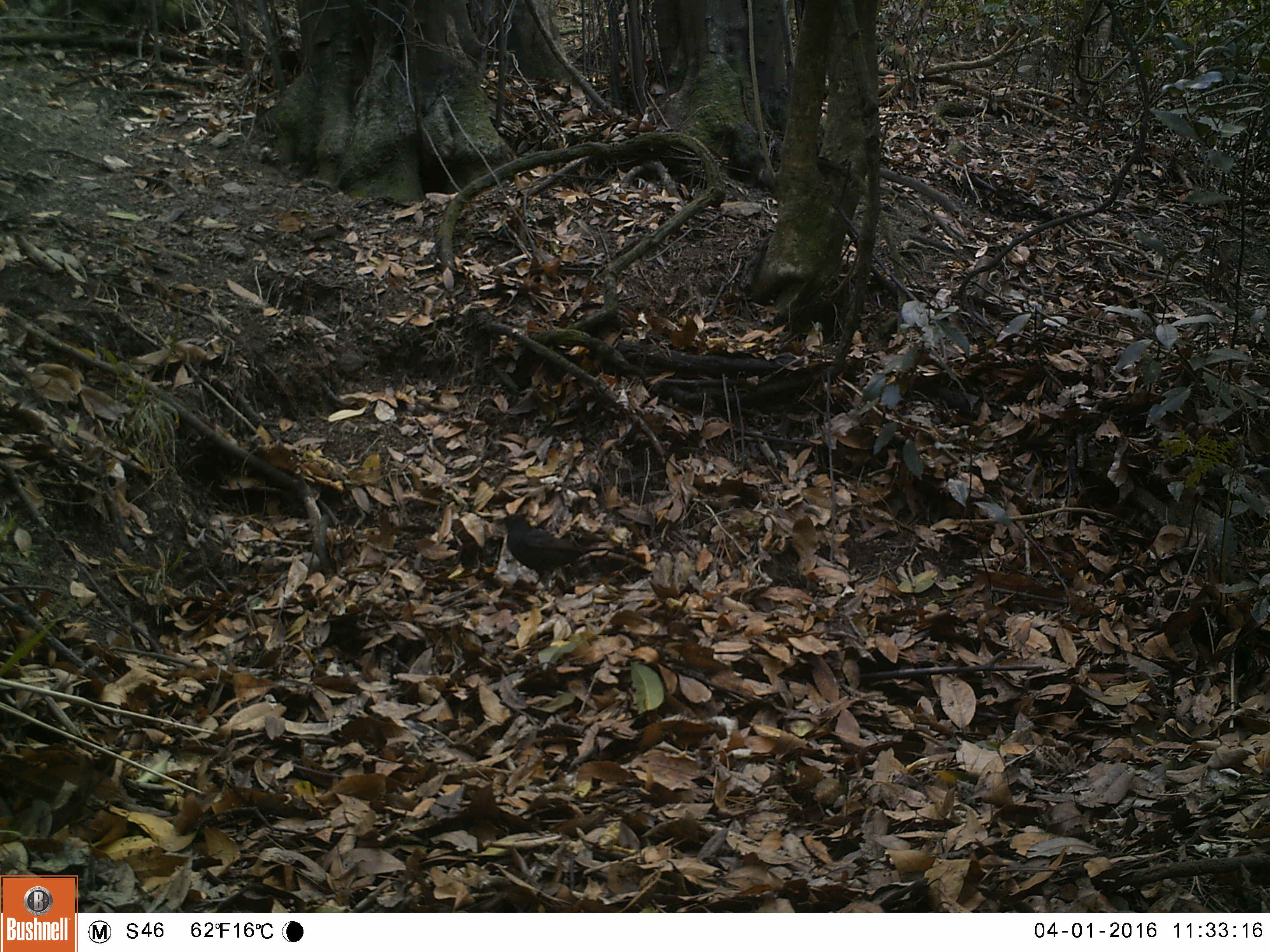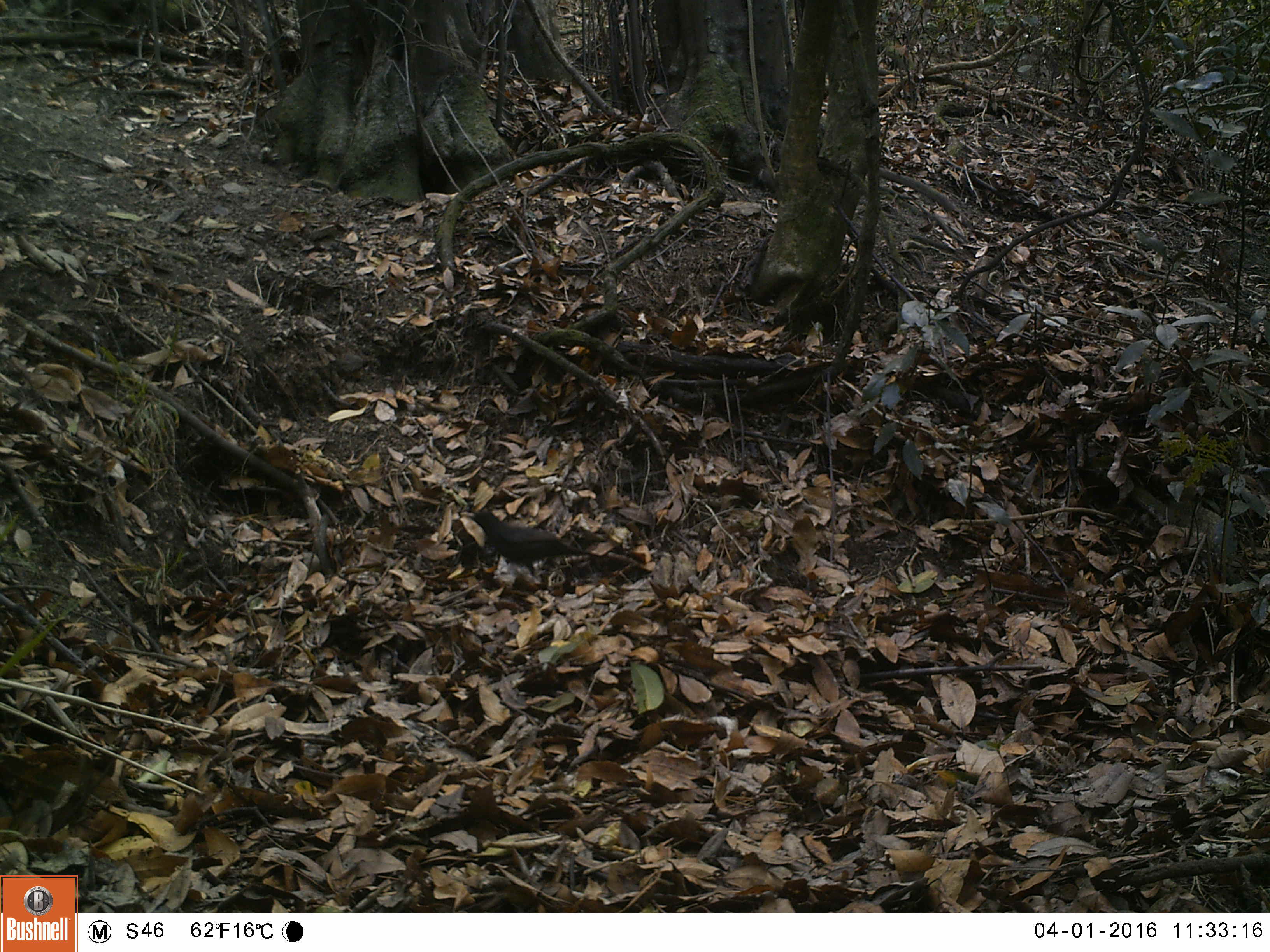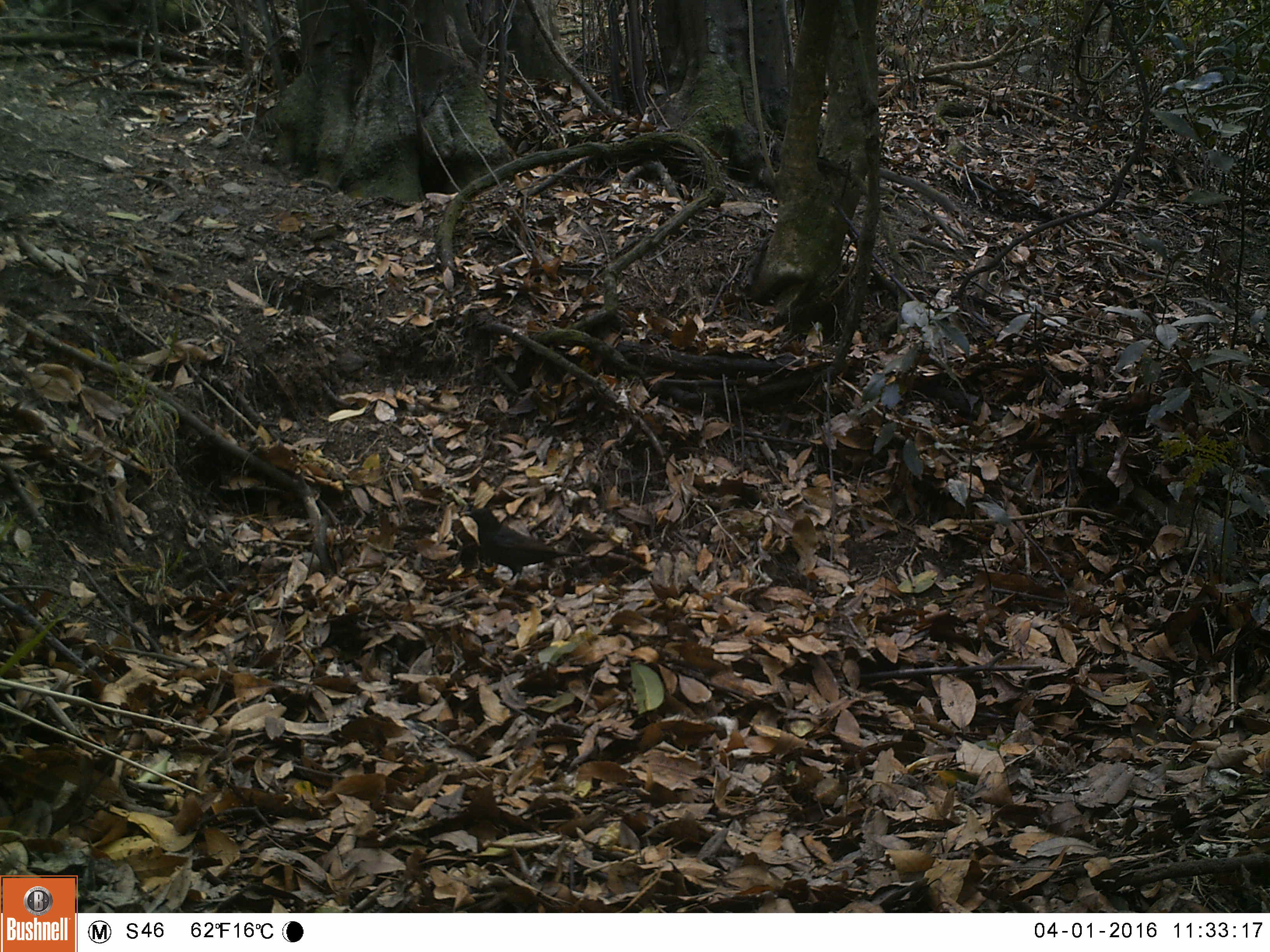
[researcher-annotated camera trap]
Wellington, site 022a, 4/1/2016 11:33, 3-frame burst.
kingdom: Animalia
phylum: Chordata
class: Aves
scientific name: Aves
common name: bird